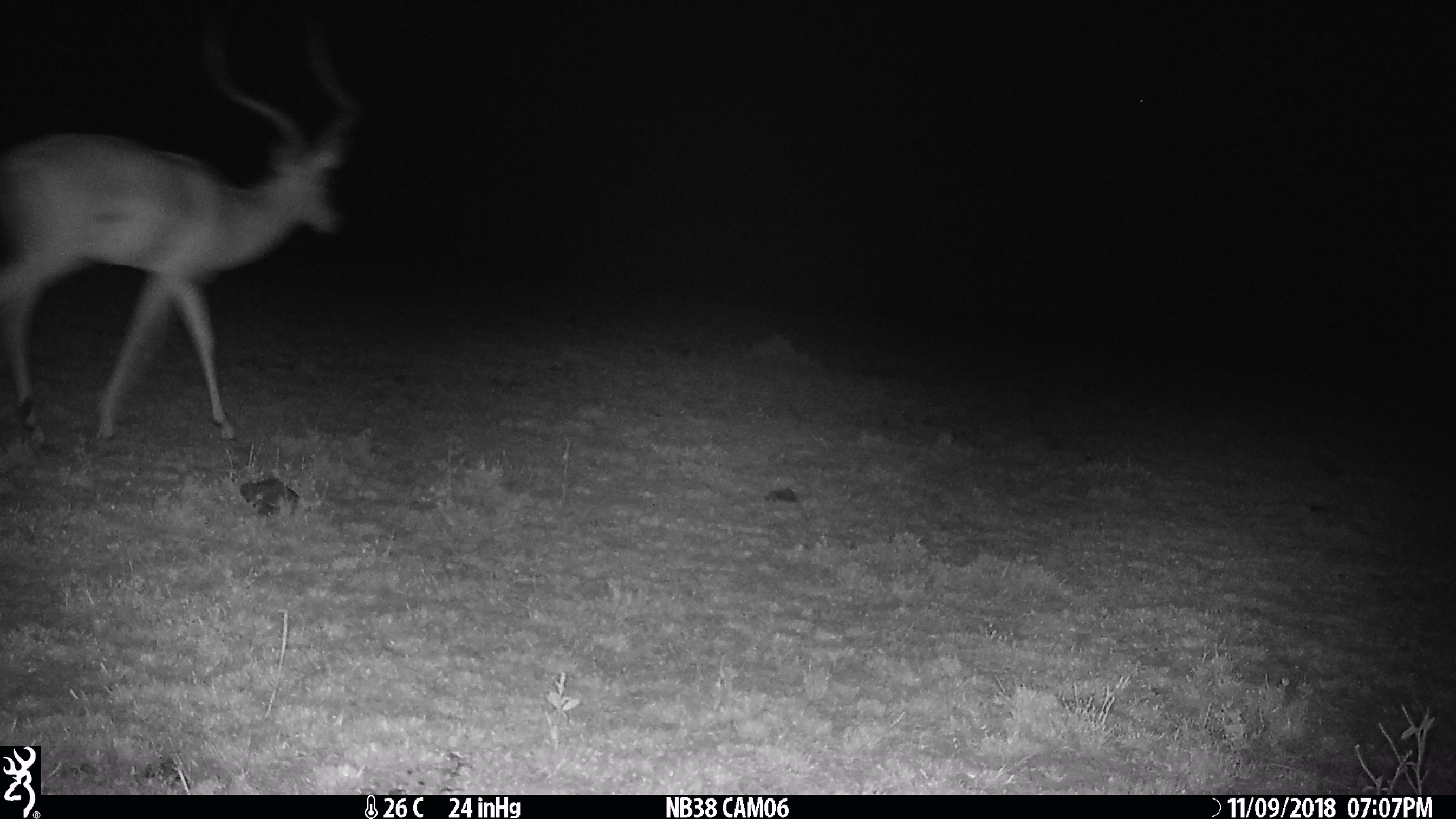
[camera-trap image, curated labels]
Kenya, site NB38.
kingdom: Animalia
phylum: Chordata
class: Mammalia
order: Artiodactyla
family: Bovidae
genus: Aepyceros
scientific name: Aepyceros melampus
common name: impala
Impala (Aepyceros melampus).